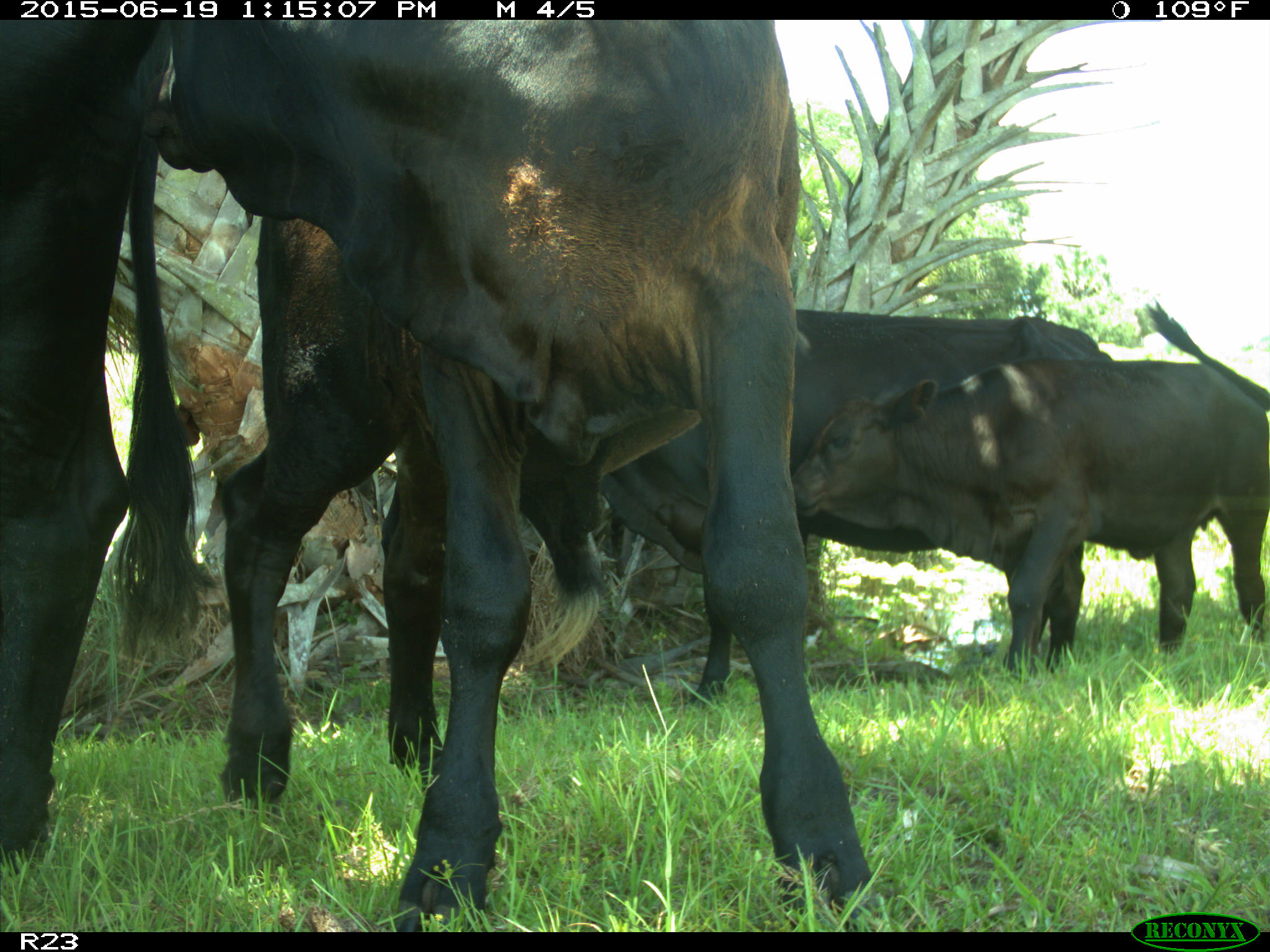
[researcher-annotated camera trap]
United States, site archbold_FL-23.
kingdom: Animalia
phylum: Chordata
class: Mammalia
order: Artiodactyla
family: Suidae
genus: Sus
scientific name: Sus scrofa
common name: wild boar